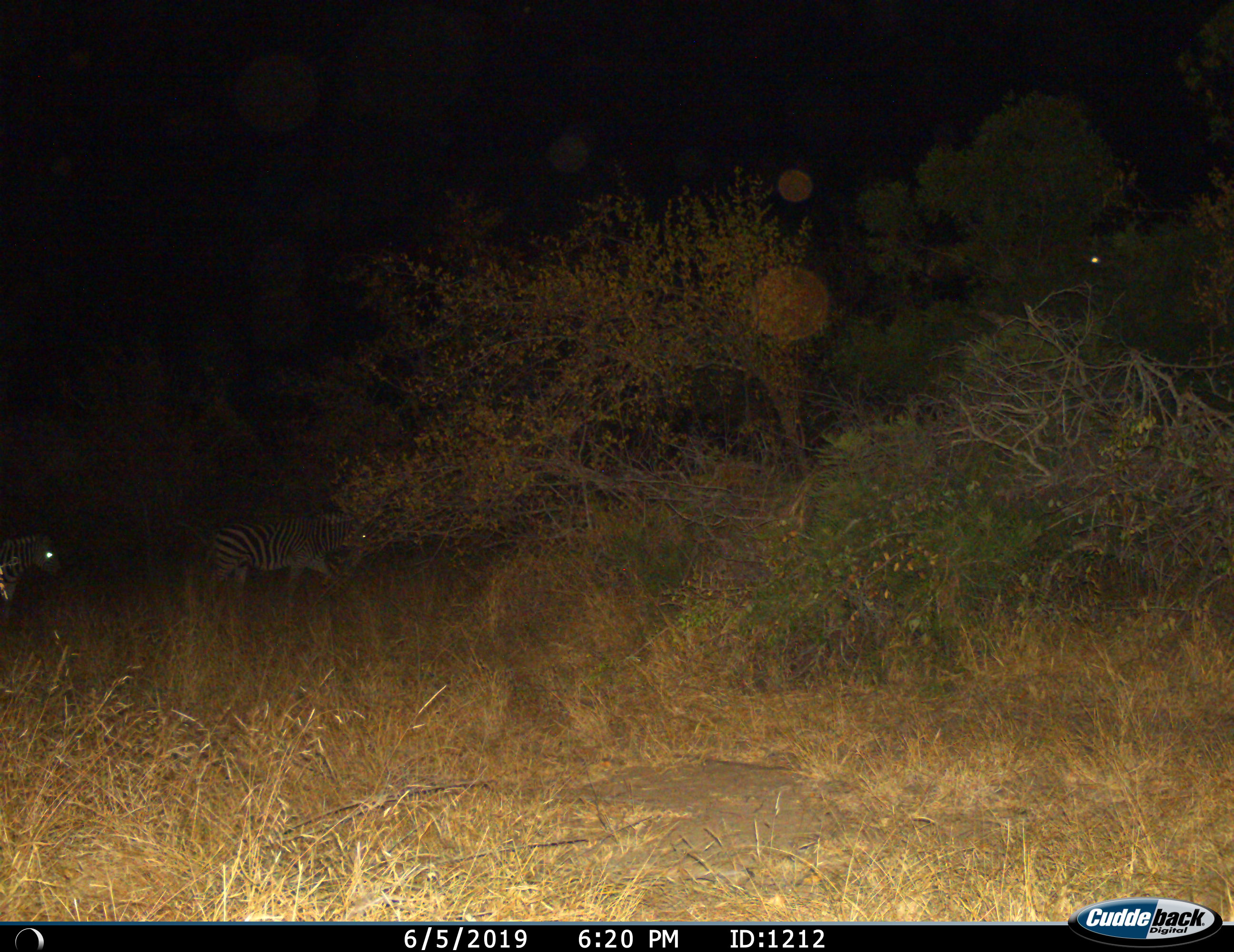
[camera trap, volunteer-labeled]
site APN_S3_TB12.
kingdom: Animalia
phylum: Chordata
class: Mammalia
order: Perissodactyla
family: Equidae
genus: Equus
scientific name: Equus quagga burchellii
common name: burchell's zebra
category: zebraburchells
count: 2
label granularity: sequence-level